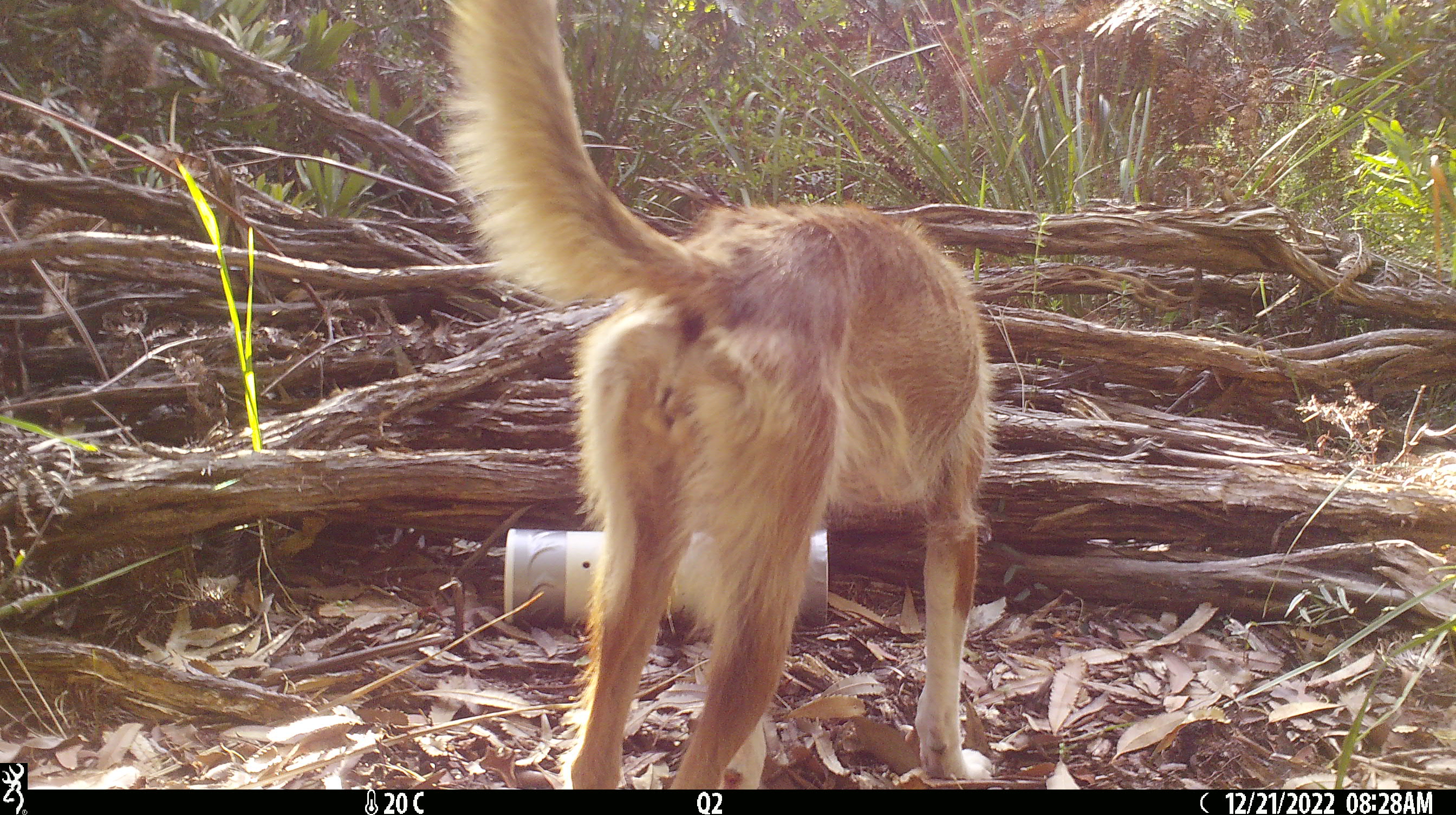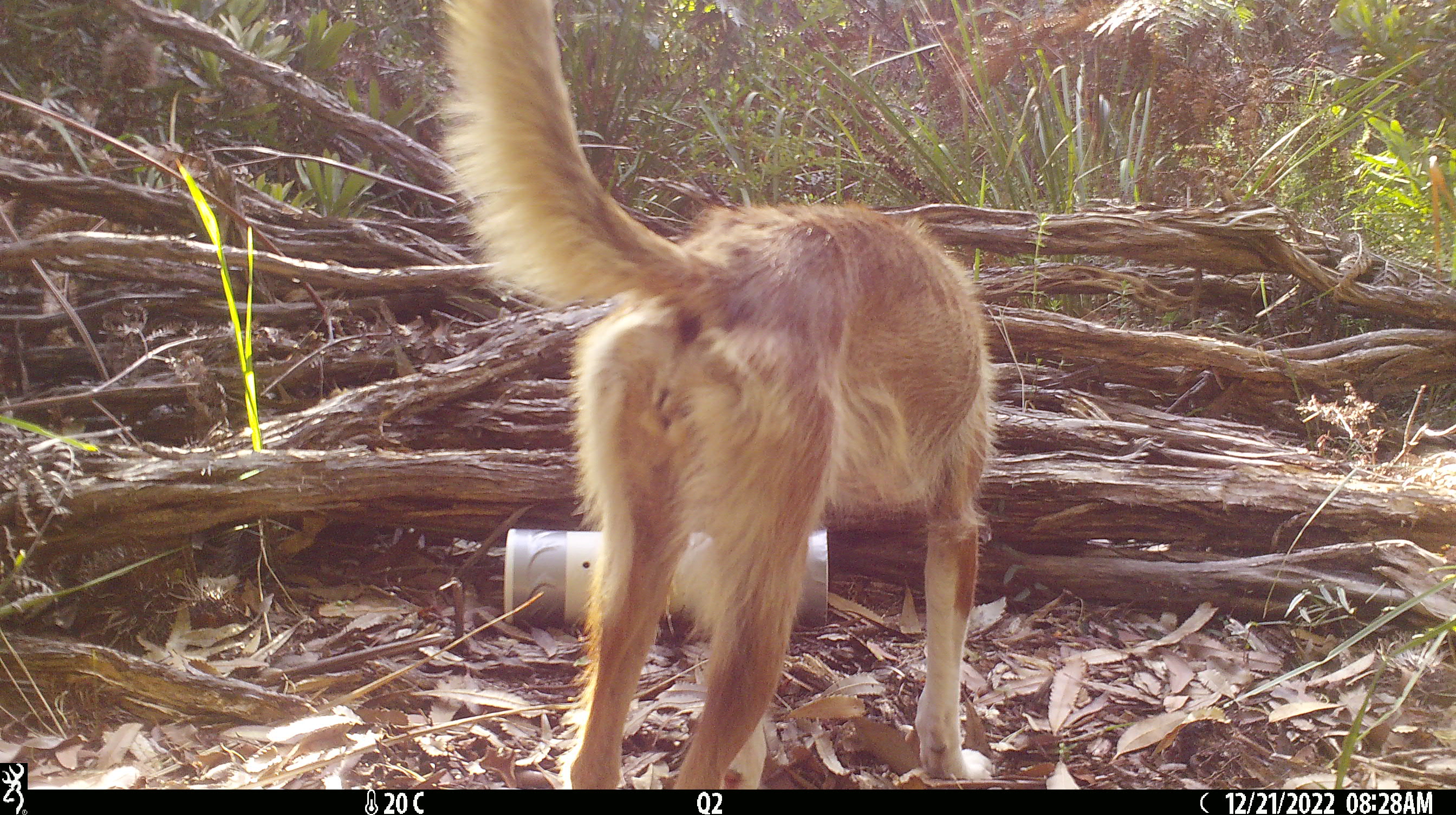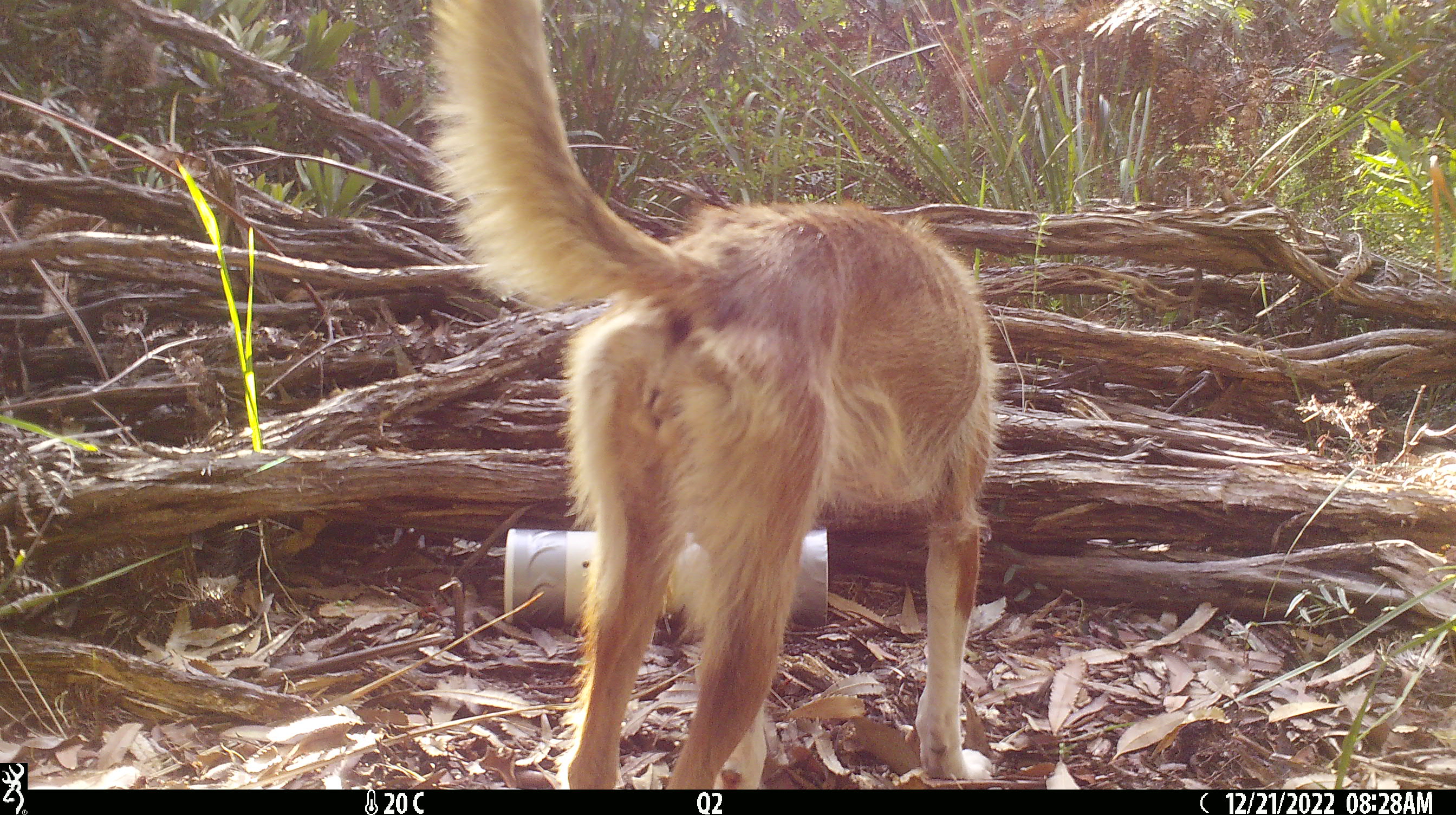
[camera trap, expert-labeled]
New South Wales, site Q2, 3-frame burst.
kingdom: Animalia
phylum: Chordata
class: Mammalia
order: Carnivora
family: Canidae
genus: Canis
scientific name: Canis familiaris dingo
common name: dingo